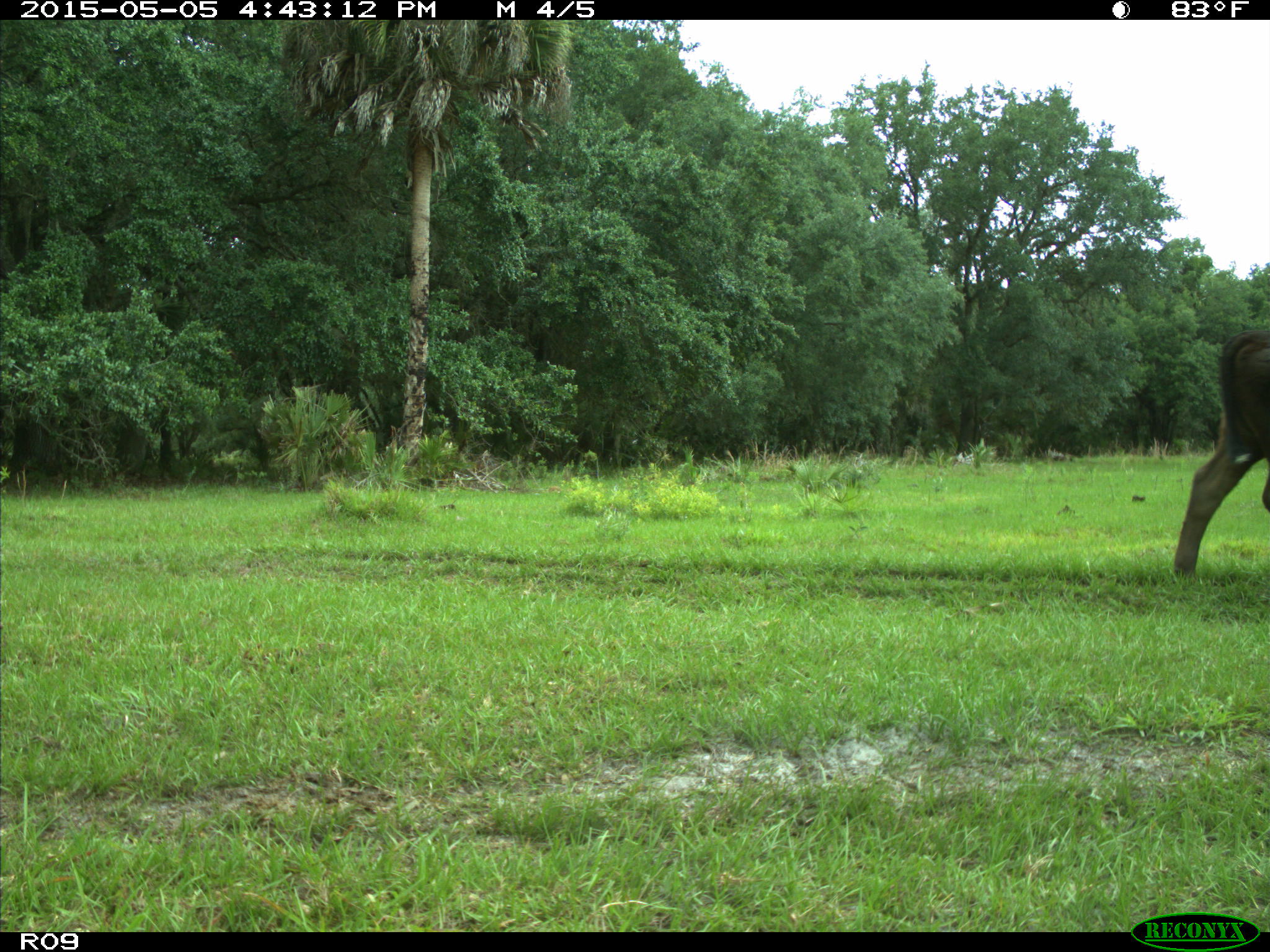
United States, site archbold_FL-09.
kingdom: Animalia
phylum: Chordata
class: Mammalia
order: Artiodactyla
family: Bovidae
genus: Bos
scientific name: Bos taurus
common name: domestic cow